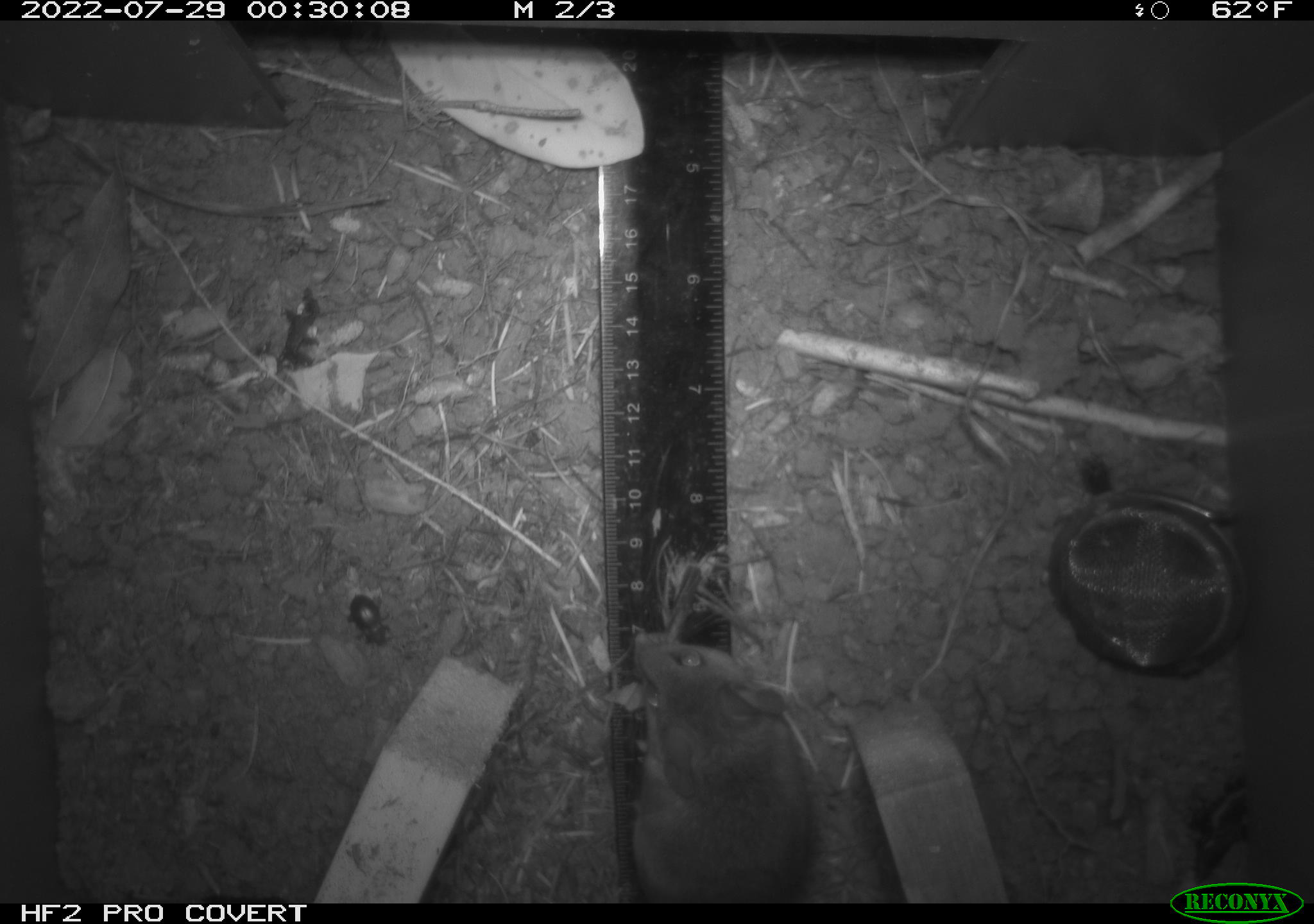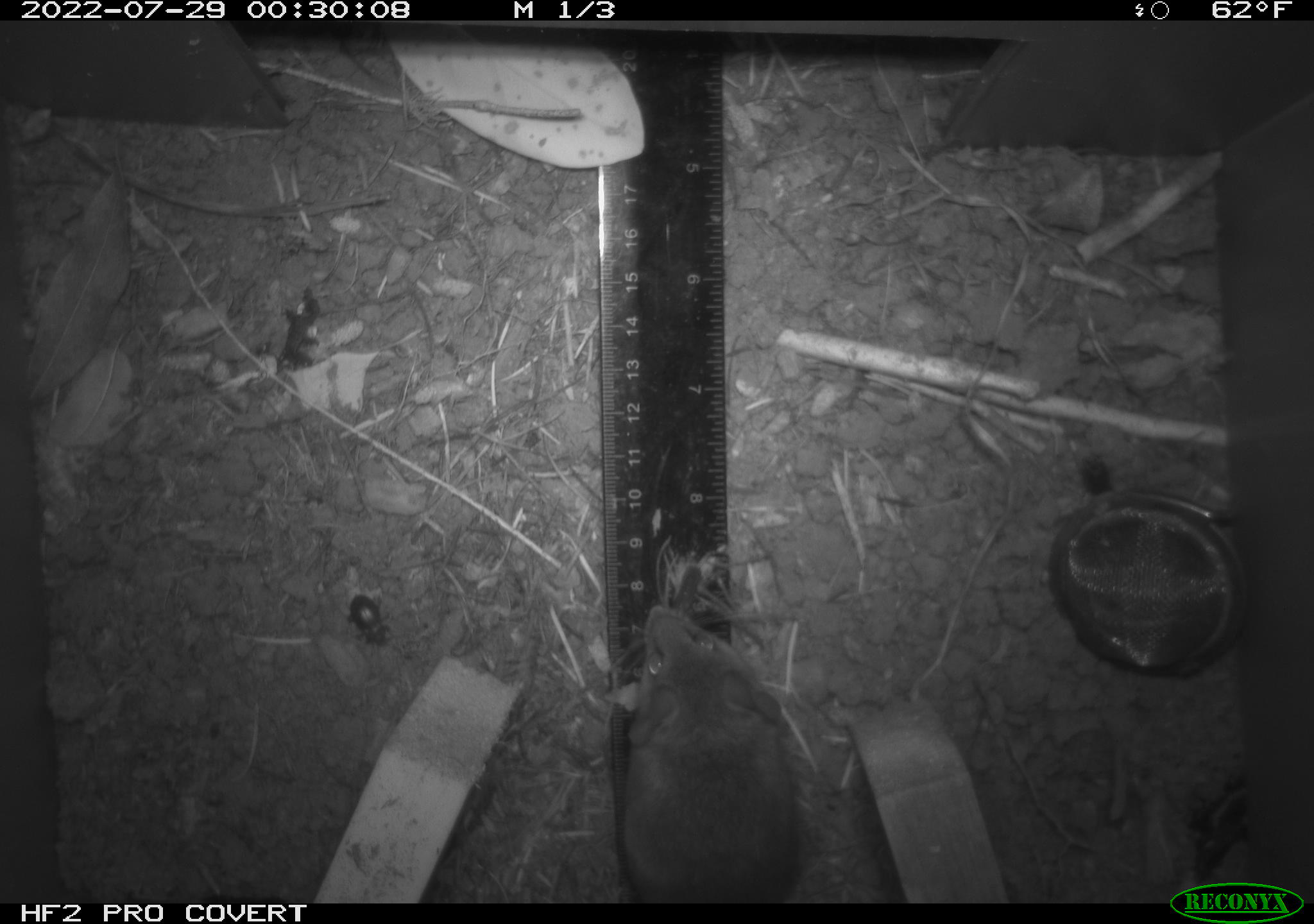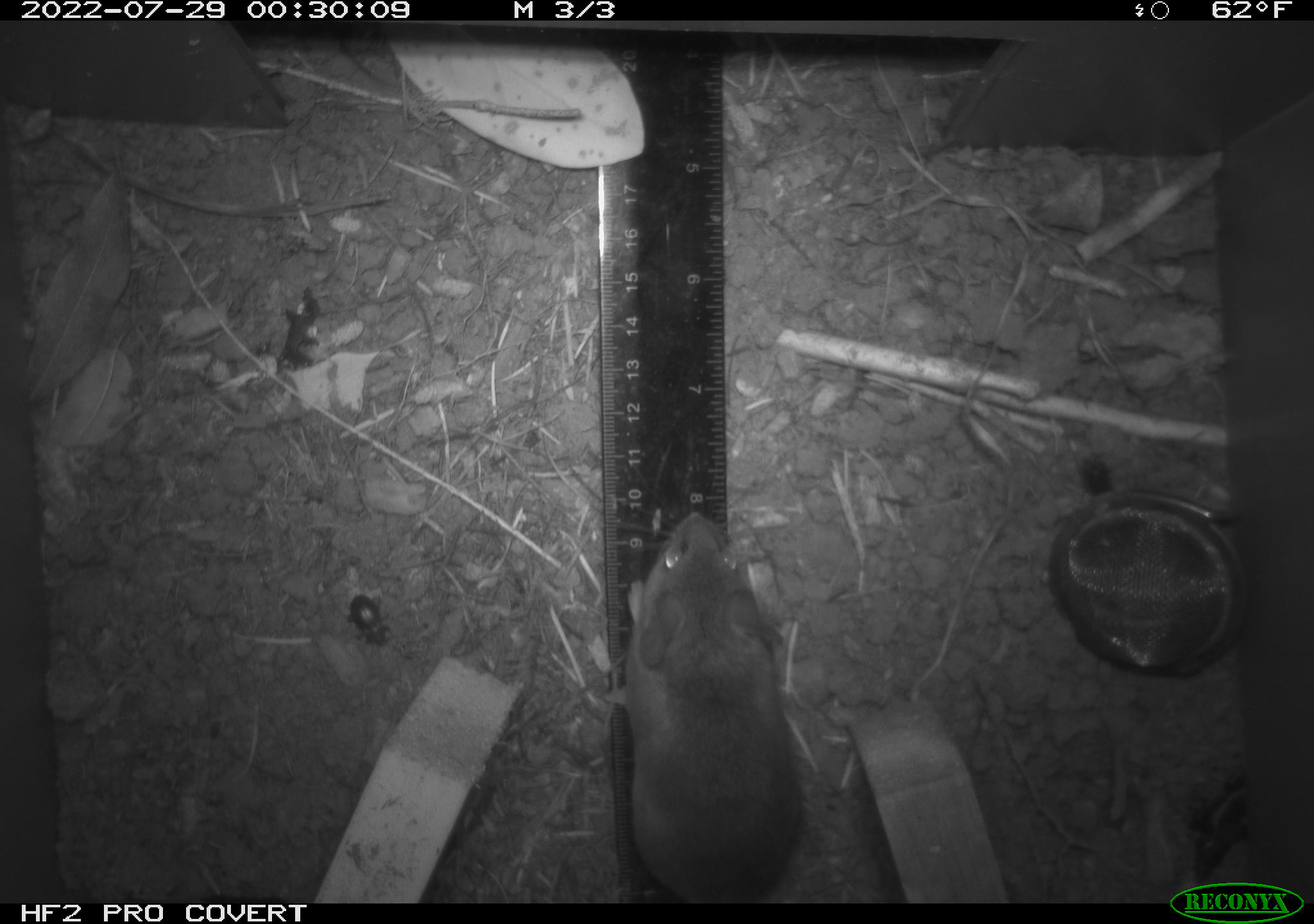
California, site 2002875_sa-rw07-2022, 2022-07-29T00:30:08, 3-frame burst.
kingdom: Animalia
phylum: Arthropoda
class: Insecta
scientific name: Insecta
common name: insect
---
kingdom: Animalia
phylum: Chordata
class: Mammalia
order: Rodentia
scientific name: Rodentia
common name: mouse species